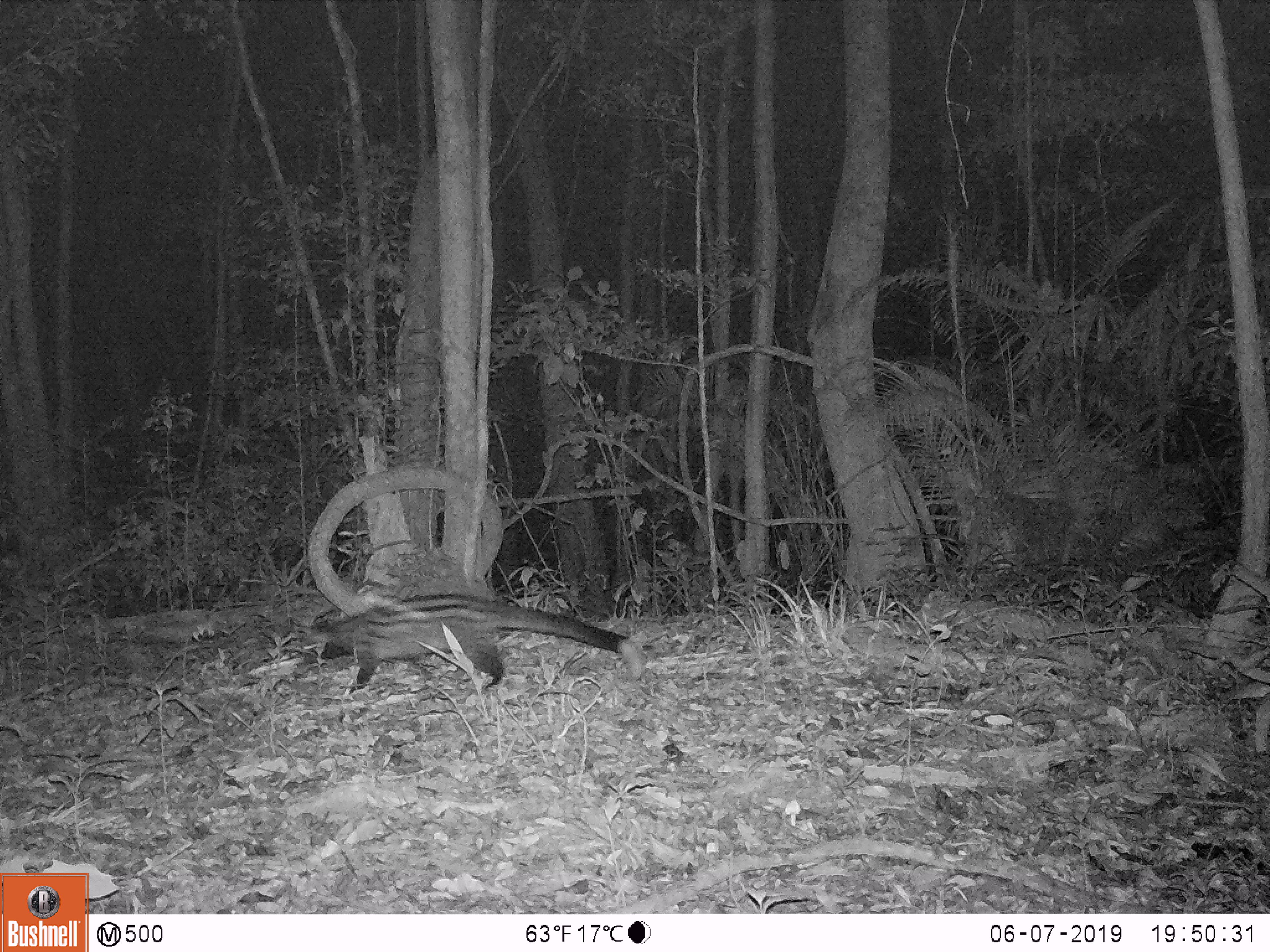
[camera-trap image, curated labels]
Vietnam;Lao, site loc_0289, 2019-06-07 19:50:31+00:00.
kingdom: Animalia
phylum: Chordata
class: Mammalia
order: Carnivora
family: Viverridae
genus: Paradoxurus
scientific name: Paradoxurus hermaphroditus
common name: common palm civet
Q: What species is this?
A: Common palm civet (Paradoxurus hermaphroditus).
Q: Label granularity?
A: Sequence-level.